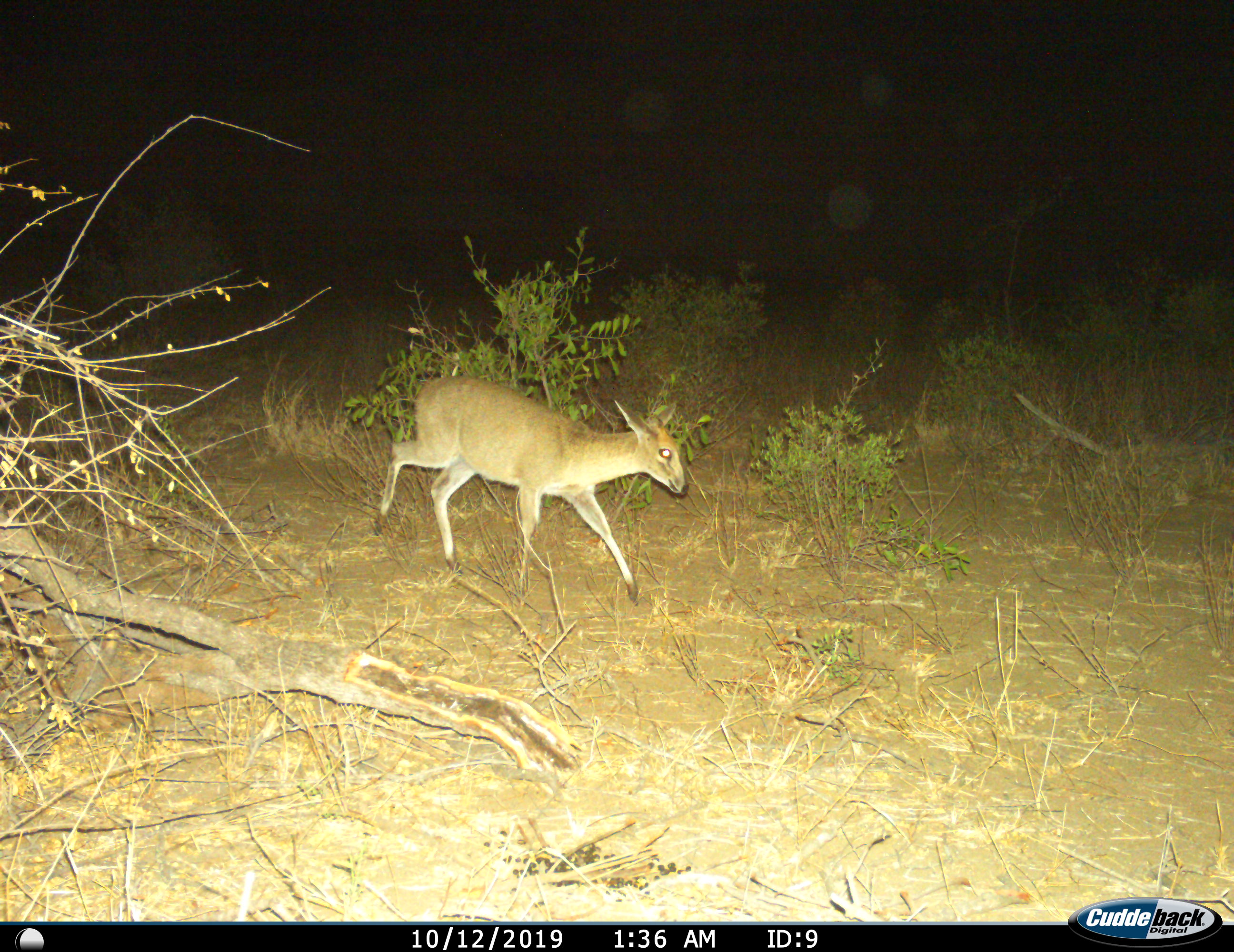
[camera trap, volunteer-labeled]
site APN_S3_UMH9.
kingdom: Animalia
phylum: Chordata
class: Mammalia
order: Artiodactyla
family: Bovidae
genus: Sylvicapra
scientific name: Sylvicapra grimmia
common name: common duiker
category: duikercommongrey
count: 1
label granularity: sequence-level